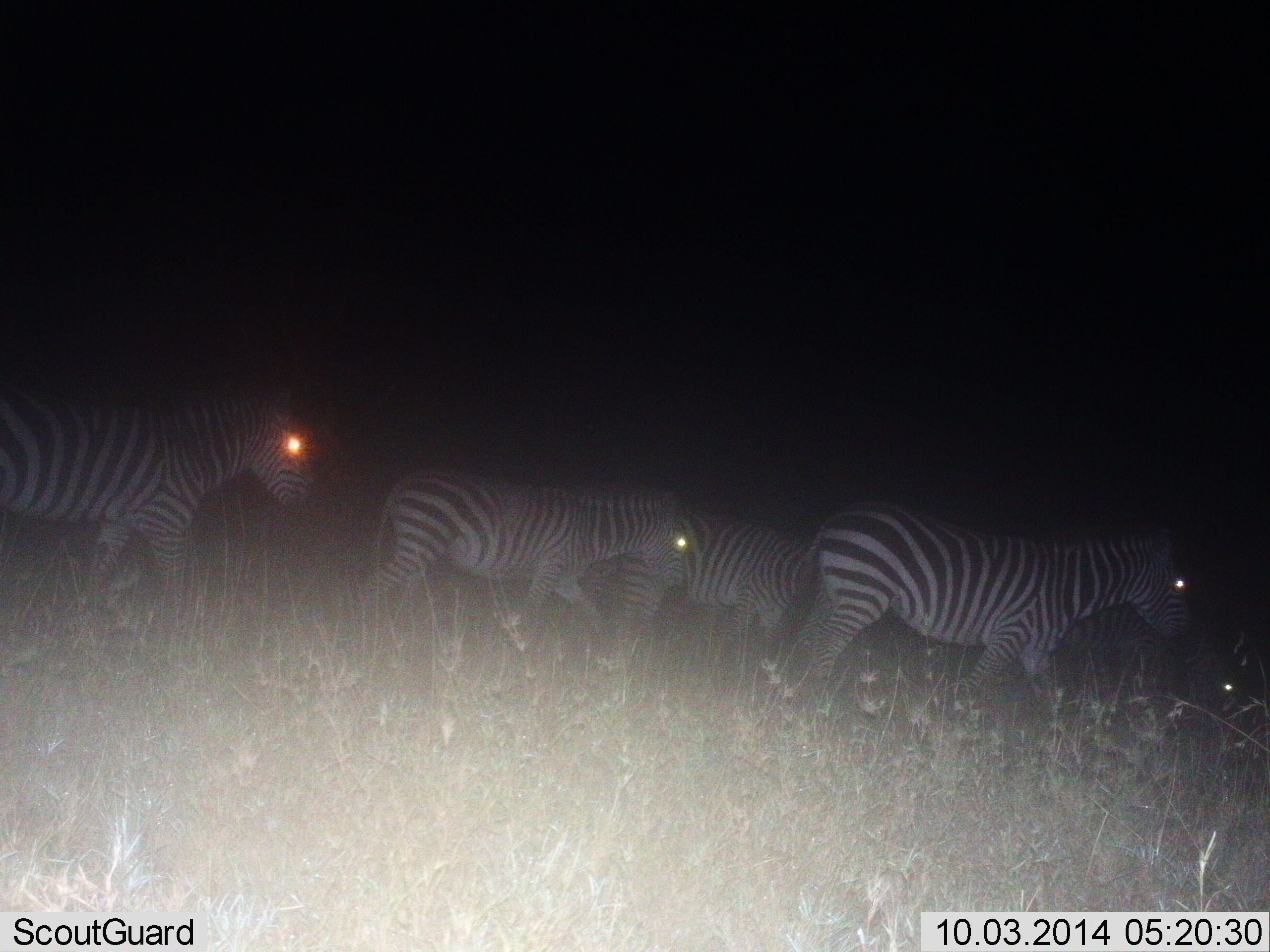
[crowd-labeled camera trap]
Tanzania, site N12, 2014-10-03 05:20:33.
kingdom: Animalia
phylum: Chordata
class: Mammalia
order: Perissodactyla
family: Equidae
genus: Equus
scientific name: Equus quagga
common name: plains zebra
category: zebra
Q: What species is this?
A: Zebra (plains zebra) (Equus quagga).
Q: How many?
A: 5.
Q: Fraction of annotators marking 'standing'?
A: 10%.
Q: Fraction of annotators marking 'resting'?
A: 0%.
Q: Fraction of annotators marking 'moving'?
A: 90%.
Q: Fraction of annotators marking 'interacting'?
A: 0%.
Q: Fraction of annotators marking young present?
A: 0%.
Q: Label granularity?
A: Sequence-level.